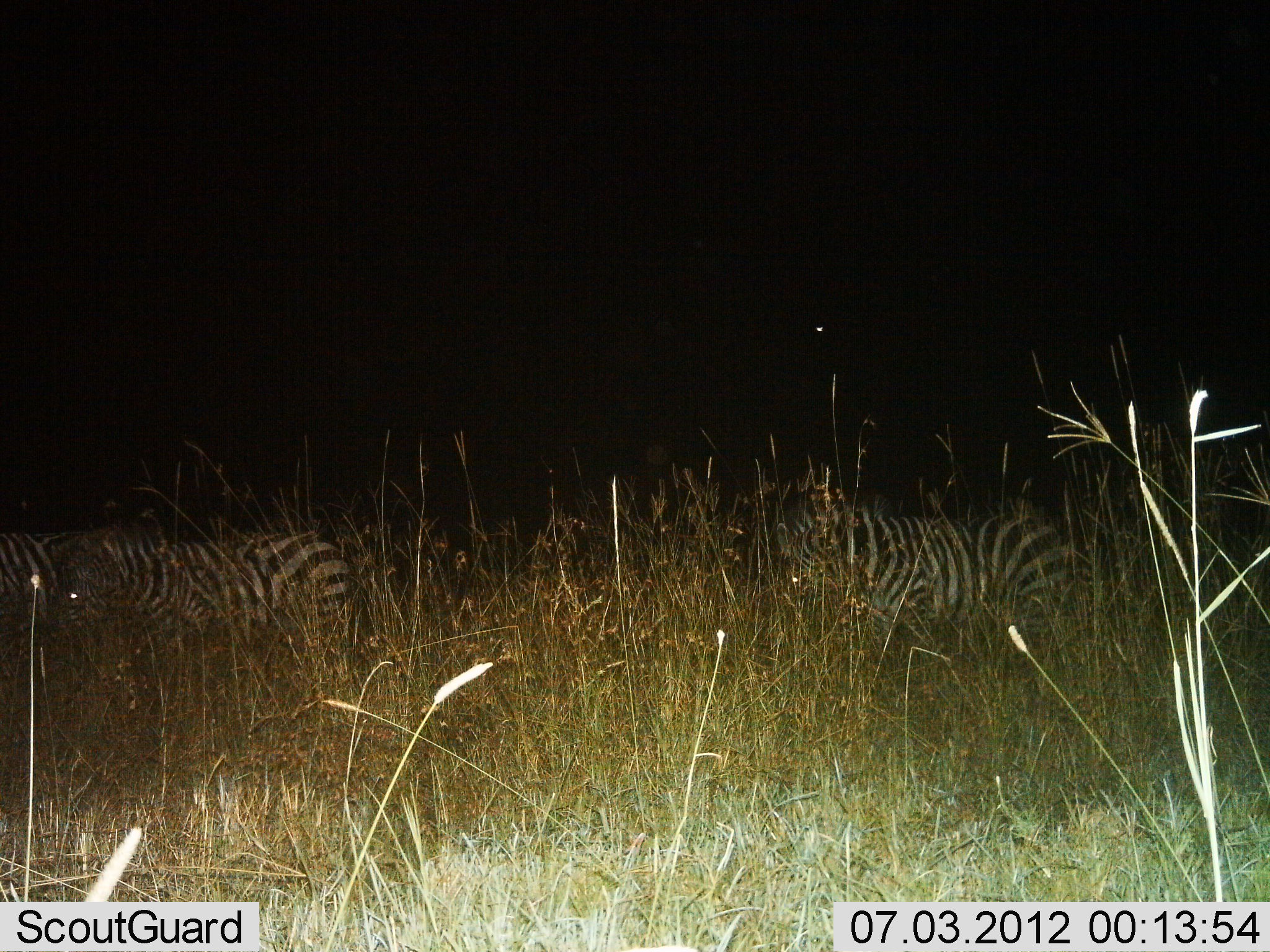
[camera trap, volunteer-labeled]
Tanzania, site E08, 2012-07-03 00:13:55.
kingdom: Animalia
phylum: Chordata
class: Mammalia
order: Perissodactyla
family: Equidae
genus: Equus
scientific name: Equus quagga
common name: plains zebra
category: zebra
Zebra (plains zebra) (Equus quagga), count 3. Behavior (volunteer vote fractions): standing 60%, resting 10%, moving 30%, interacting 0%. Young present (vote fraction): 0%. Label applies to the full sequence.